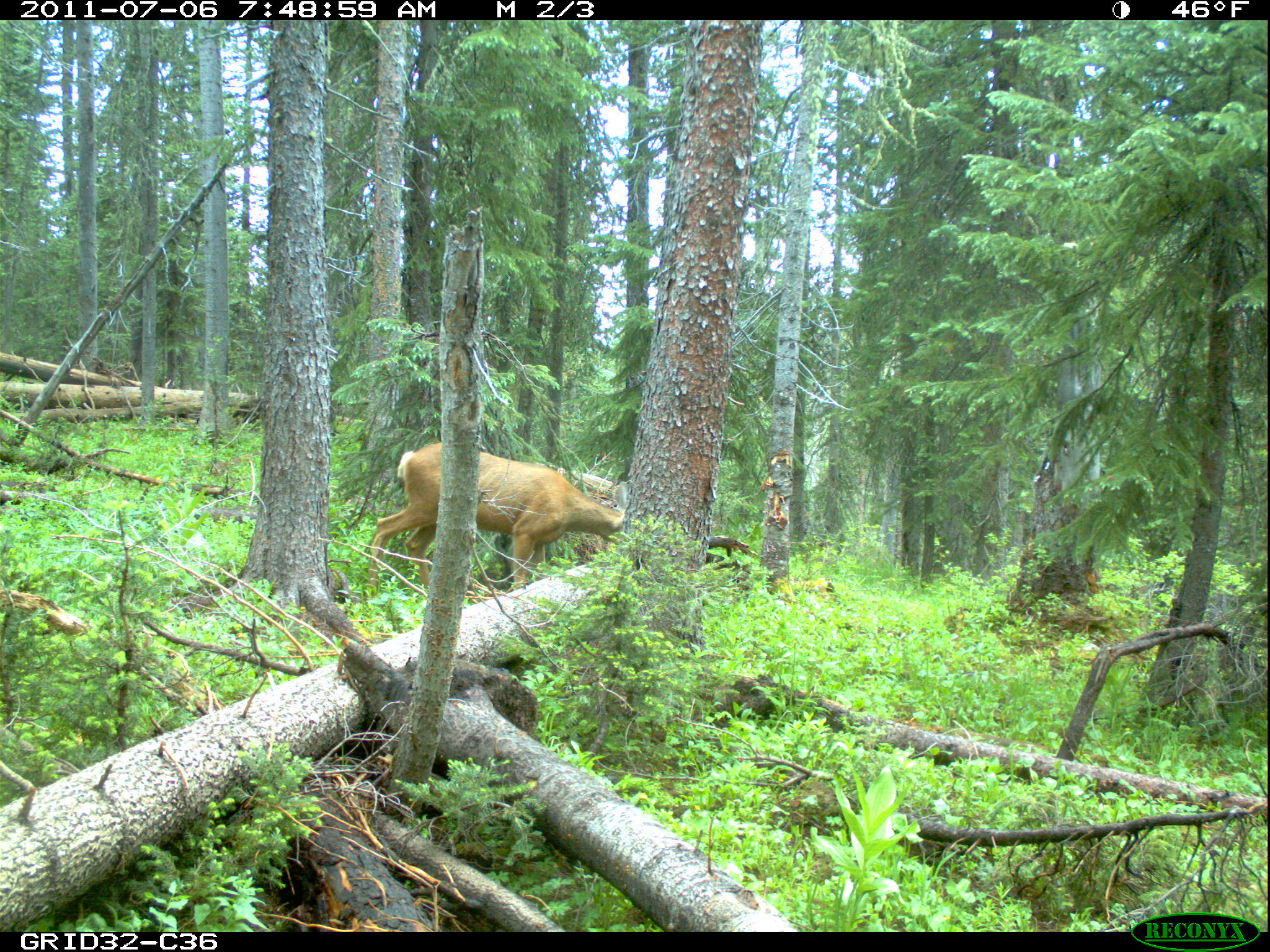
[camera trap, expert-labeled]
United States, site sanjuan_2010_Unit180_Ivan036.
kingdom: Animalia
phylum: Chordata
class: Mammalia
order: Artiodactyla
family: Cervidae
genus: Odocoileus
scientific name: Odocoileus hemionus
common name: mule deer